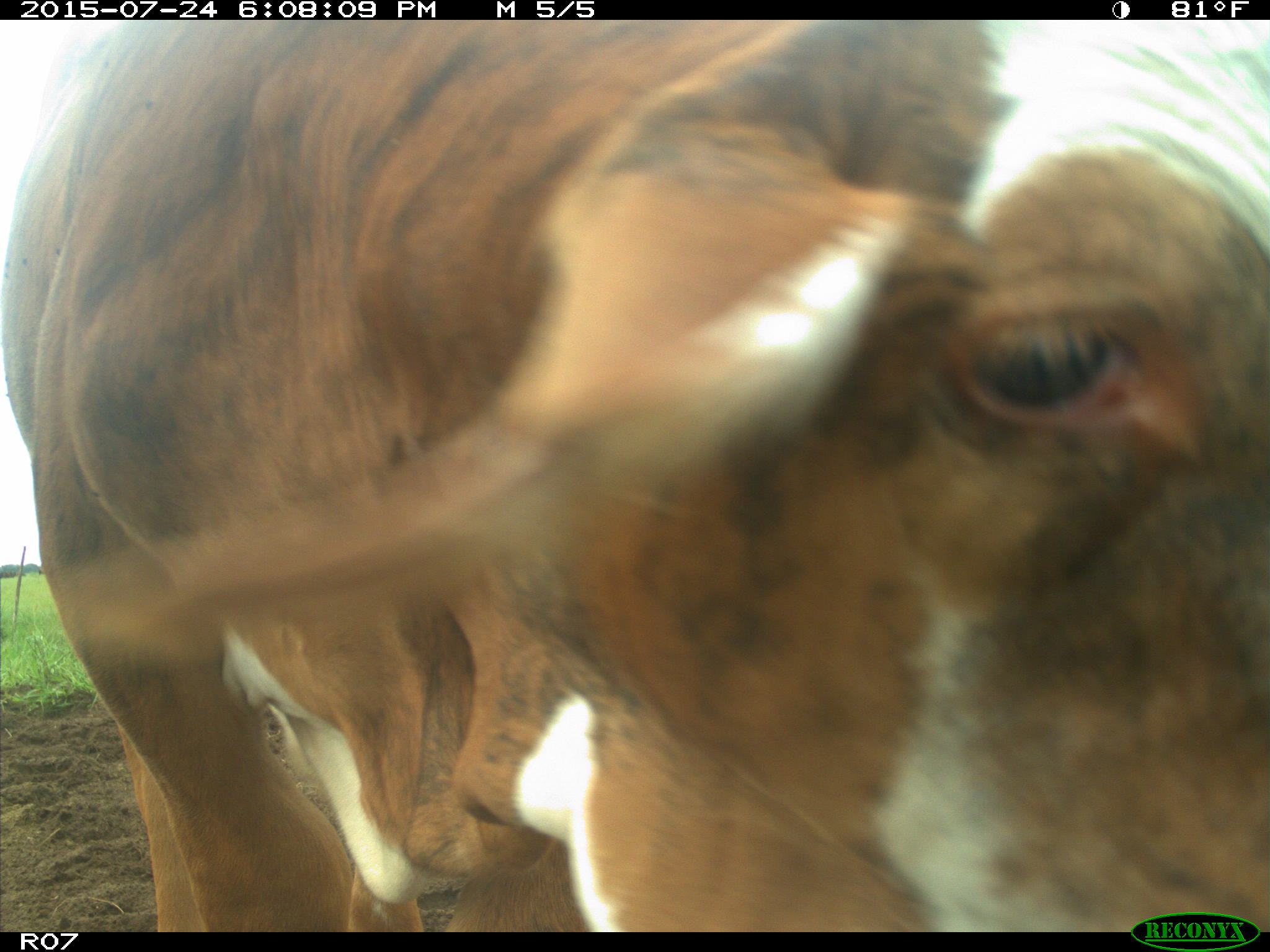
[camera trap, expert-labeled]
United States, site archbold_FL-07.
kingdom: Animalia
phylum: Chordata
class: Mammalia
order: Artiodactyla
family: Bovidae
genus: Bos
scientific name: Bos taurus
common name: domestic cow